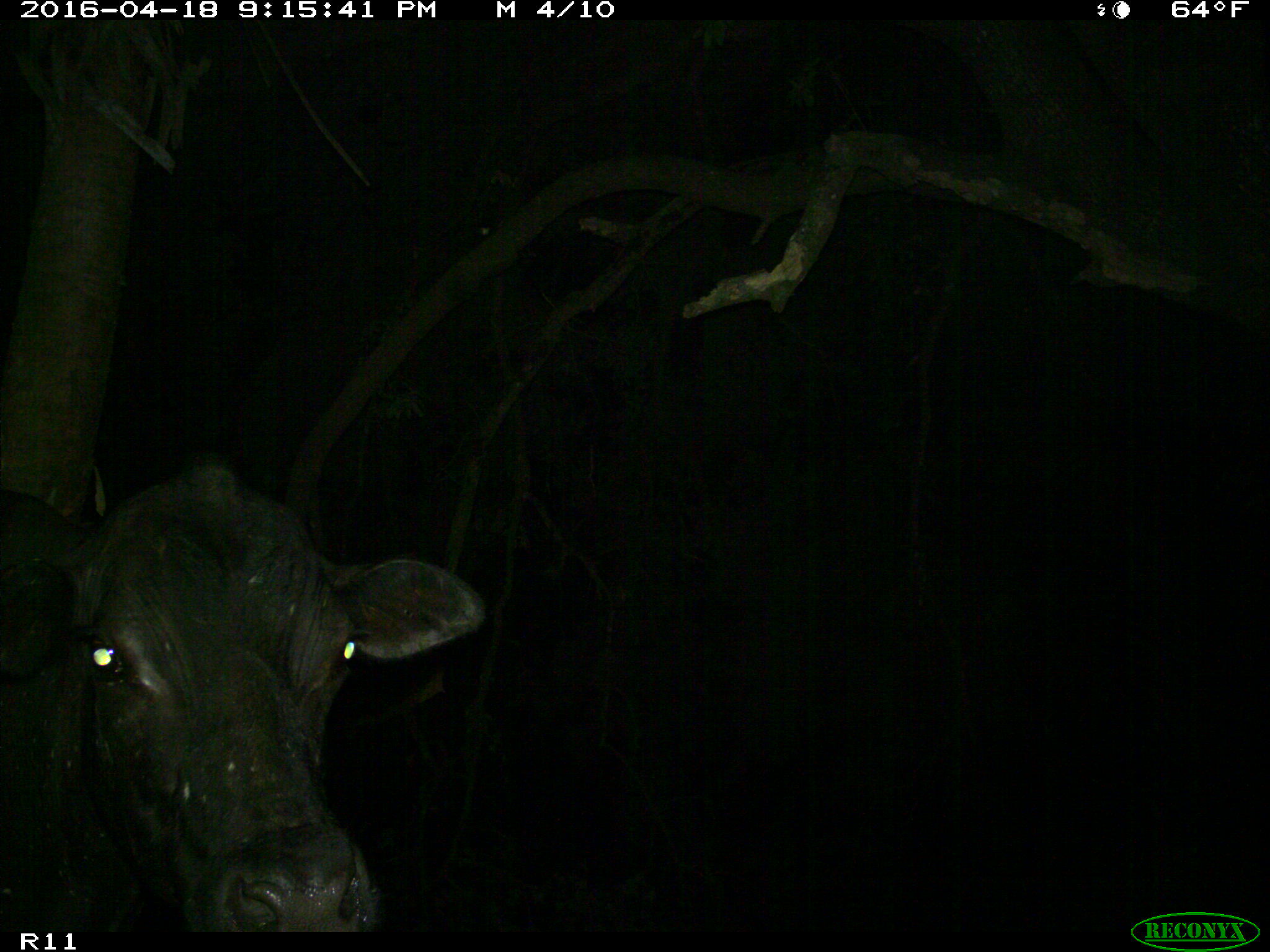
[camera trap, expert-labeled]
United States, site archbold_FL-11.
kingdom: Animalia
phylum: Chordata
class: Mammalia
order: Artiodactyla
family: Bovidae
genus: Bos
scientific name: Bos taurus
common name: domestic cow